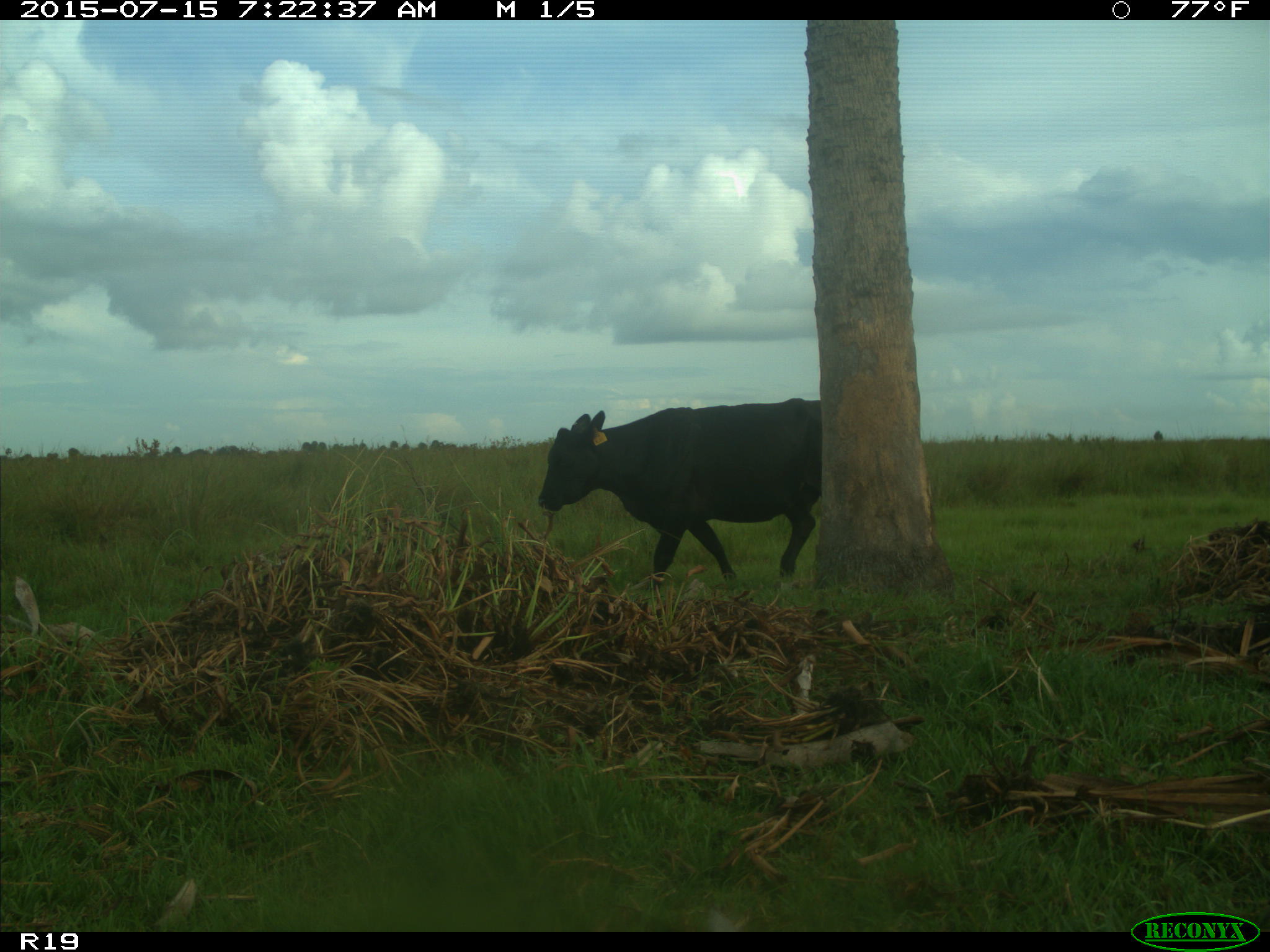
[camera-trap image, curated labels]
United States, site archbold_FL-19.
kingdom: Animalia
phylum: Chordata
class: Mammalia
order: Artiodactyla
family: Bovidae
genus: Bos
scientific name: Bos taurus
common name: domestic cow